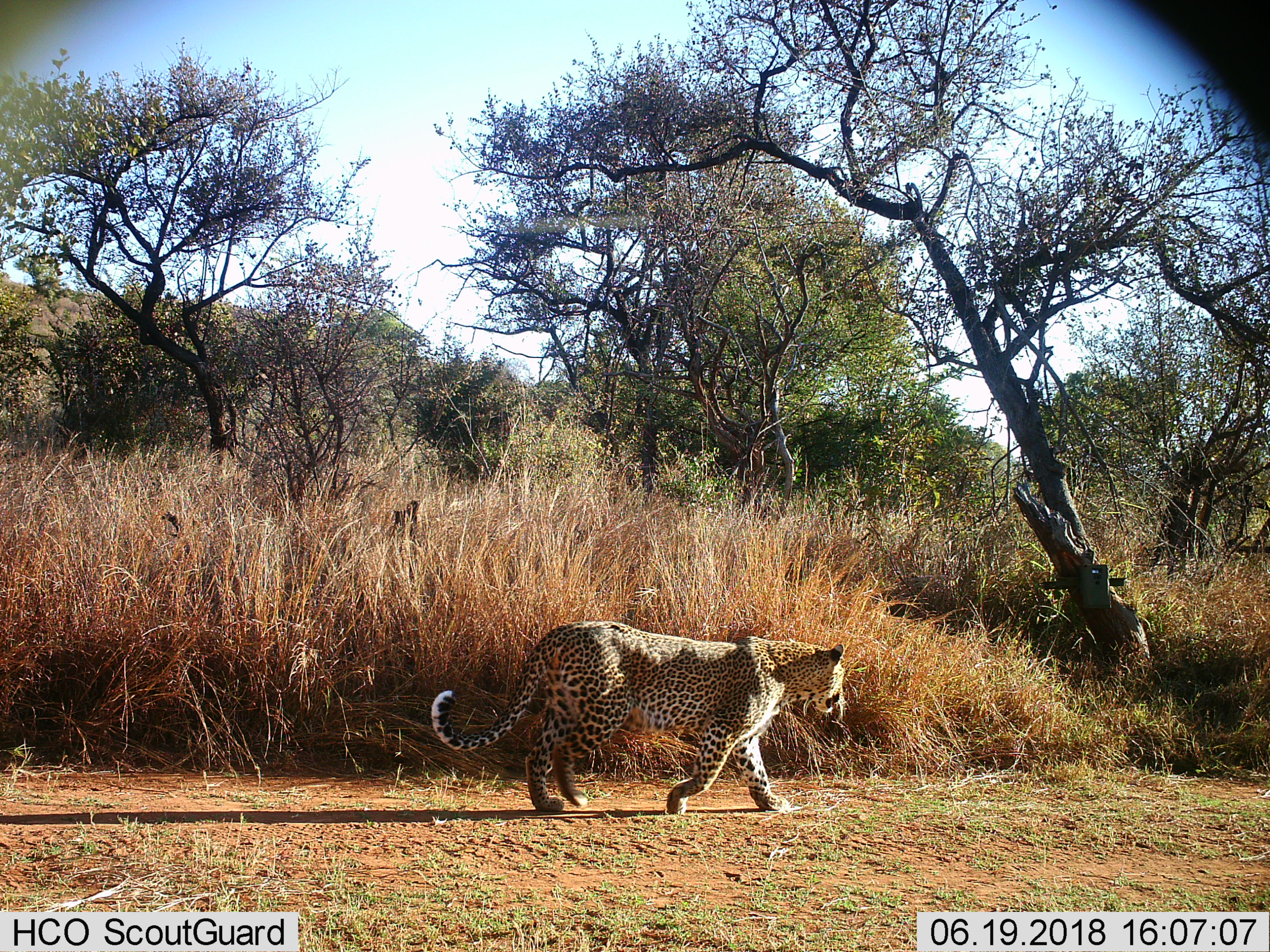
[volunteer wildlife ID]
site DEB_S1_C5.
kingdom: Animalia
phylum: Chordata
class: Mammalia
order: Carnivora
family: Felidae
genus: Panthera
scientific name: Panthera pardus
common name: leopard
Leopard (Panthera pardus), count 1. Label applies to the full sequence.